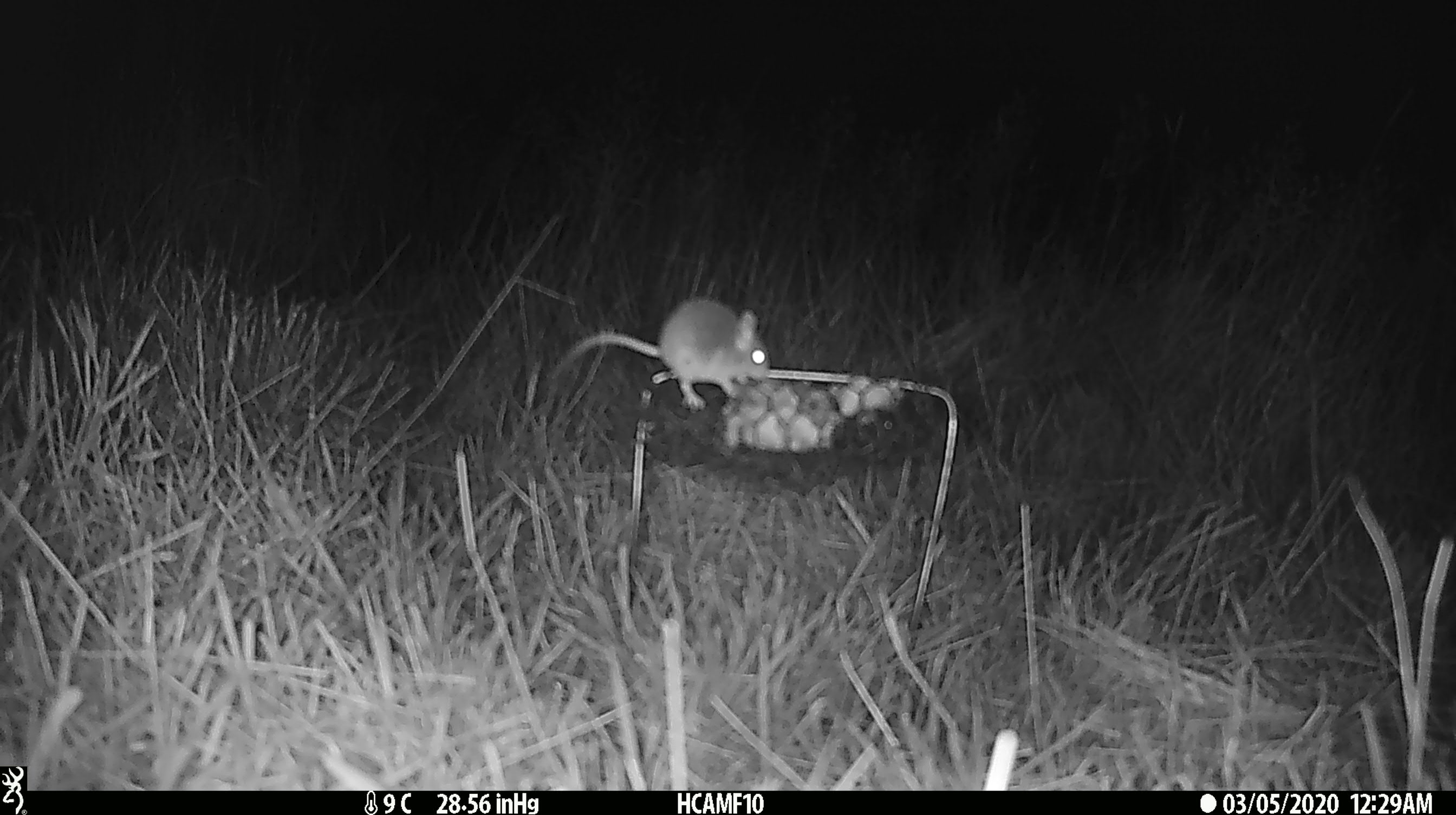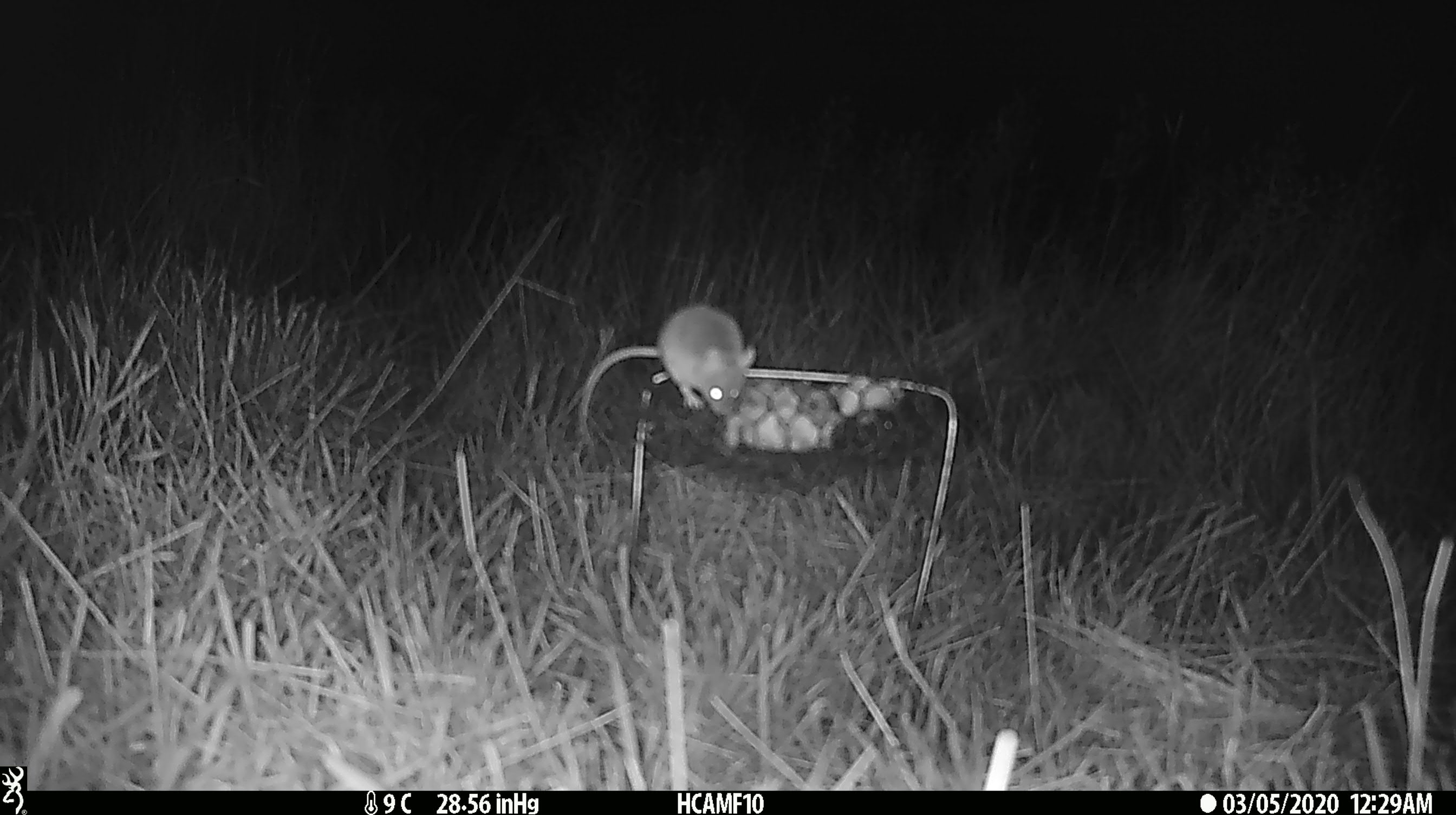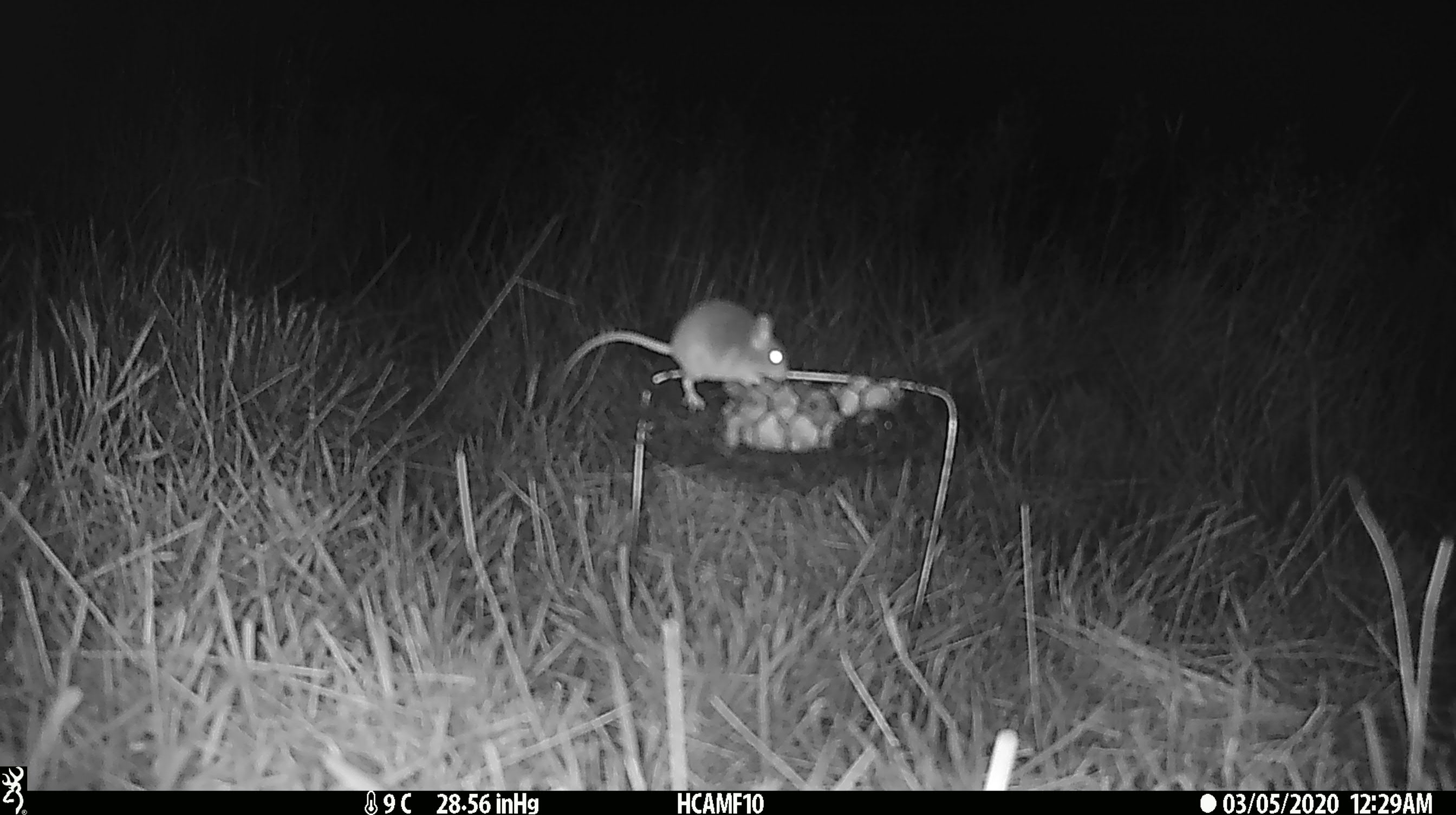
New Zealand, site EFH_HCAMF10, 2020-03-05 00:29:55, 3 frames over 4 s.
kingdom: Animalia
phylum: Chordata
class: Mammalia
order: Rodentia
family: Muridae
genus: Mus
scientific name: Mus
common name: mouse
Mouse (Mus).